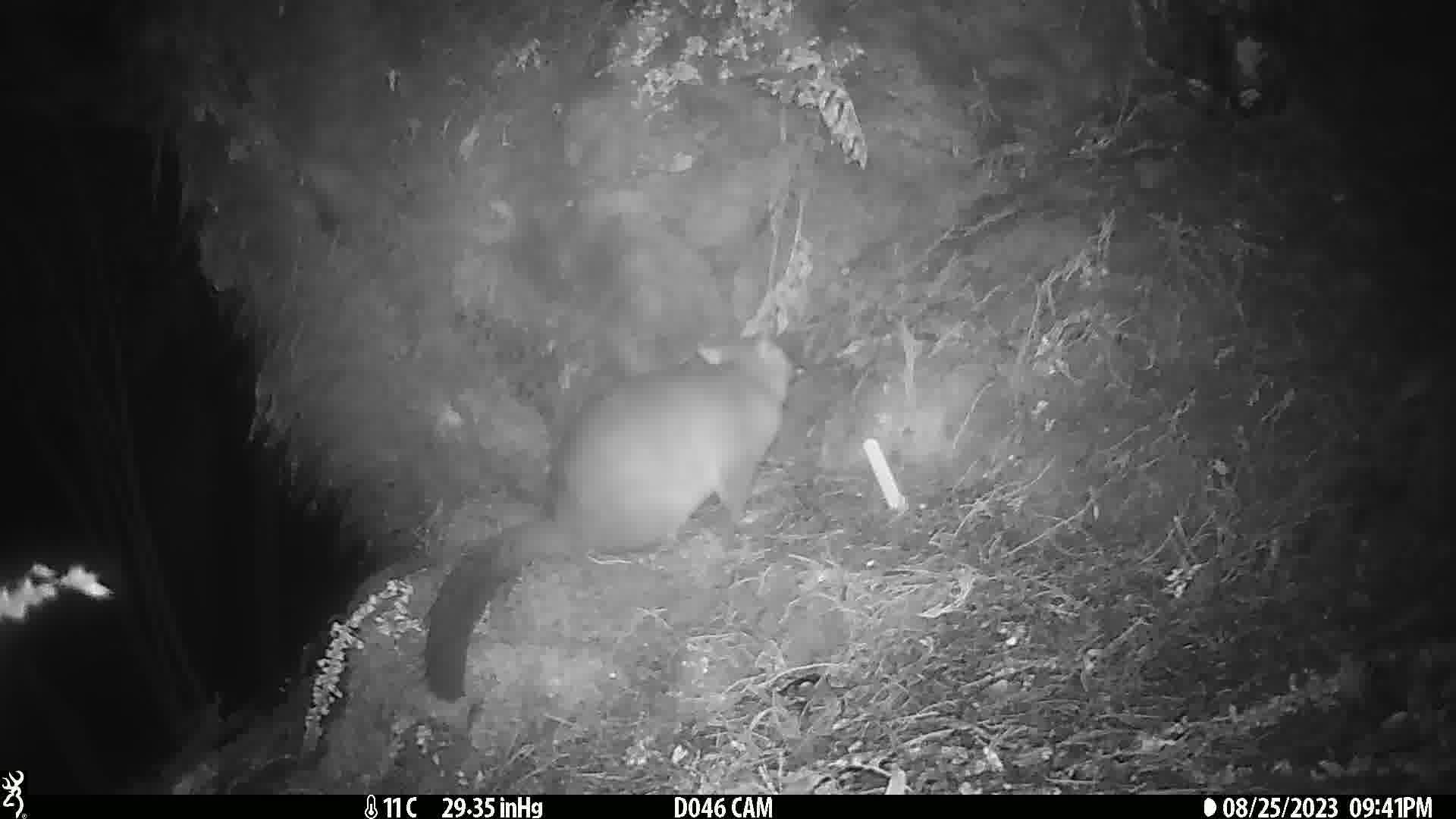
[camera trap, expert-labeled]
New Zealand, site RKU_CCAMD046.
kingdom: Animalia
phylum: Chordata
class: Mammalia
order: Diprotodontia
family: Phalangeridae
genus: Trichosurus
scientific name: Trichosurus vulpecula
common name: common brushtail possum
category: possum